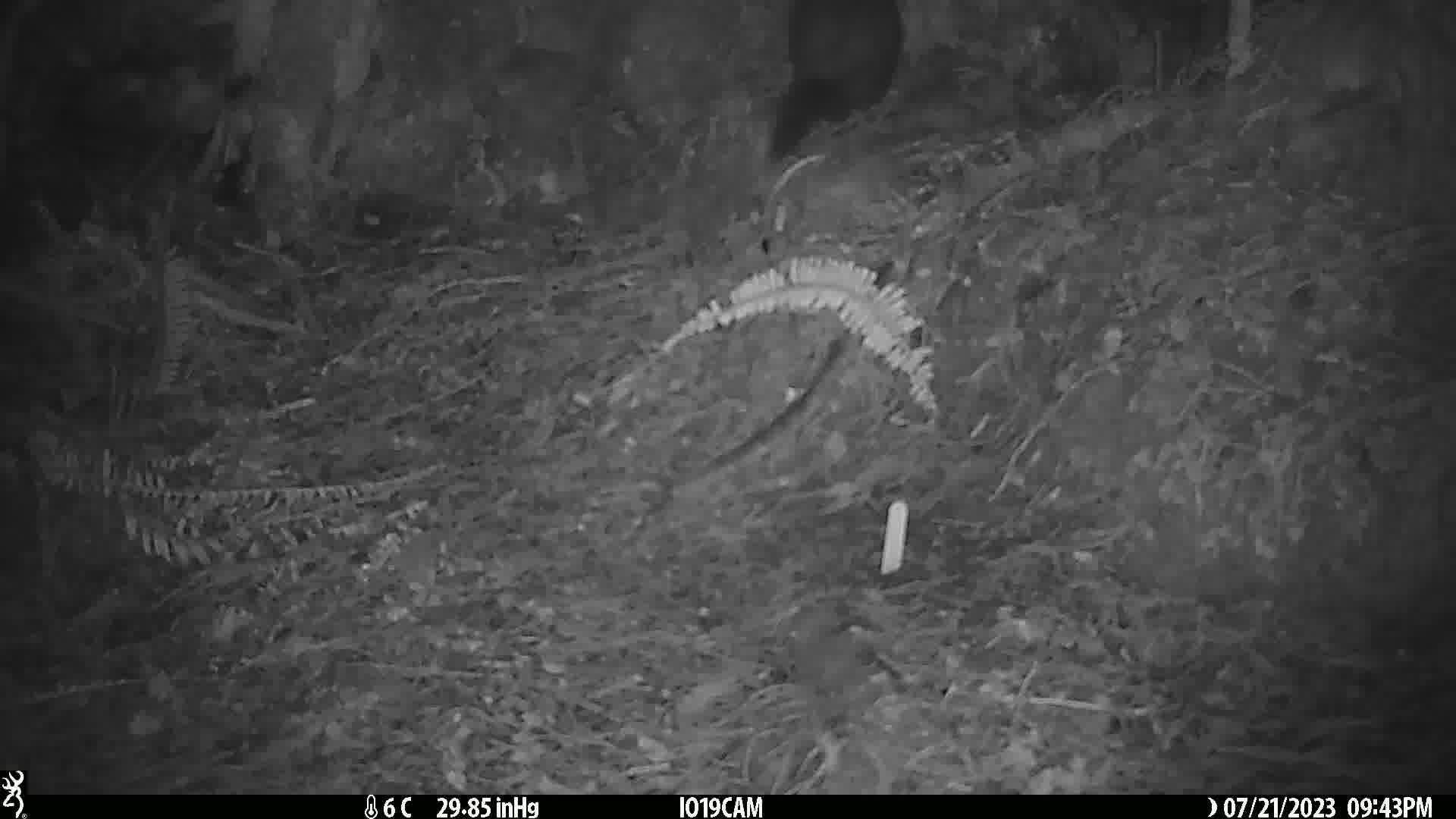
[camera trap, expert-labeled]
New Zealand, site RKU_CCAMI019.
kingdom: Animalia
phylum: Chordata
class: Mammalia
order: Diprotodontia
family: Phalangeridae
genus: Trichosurus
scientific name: Trichosurus vulpecula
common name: common brushtail possum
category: possum